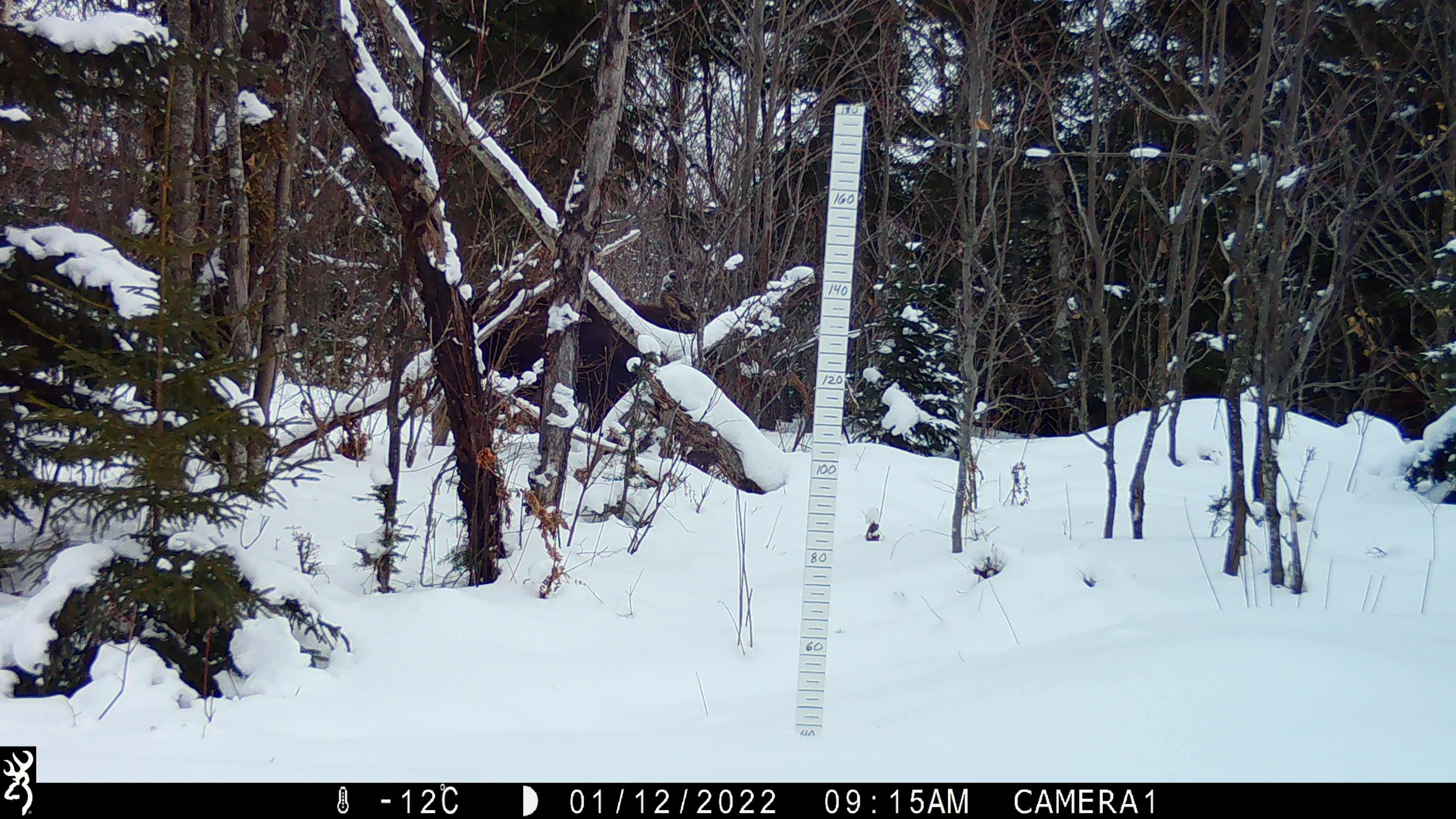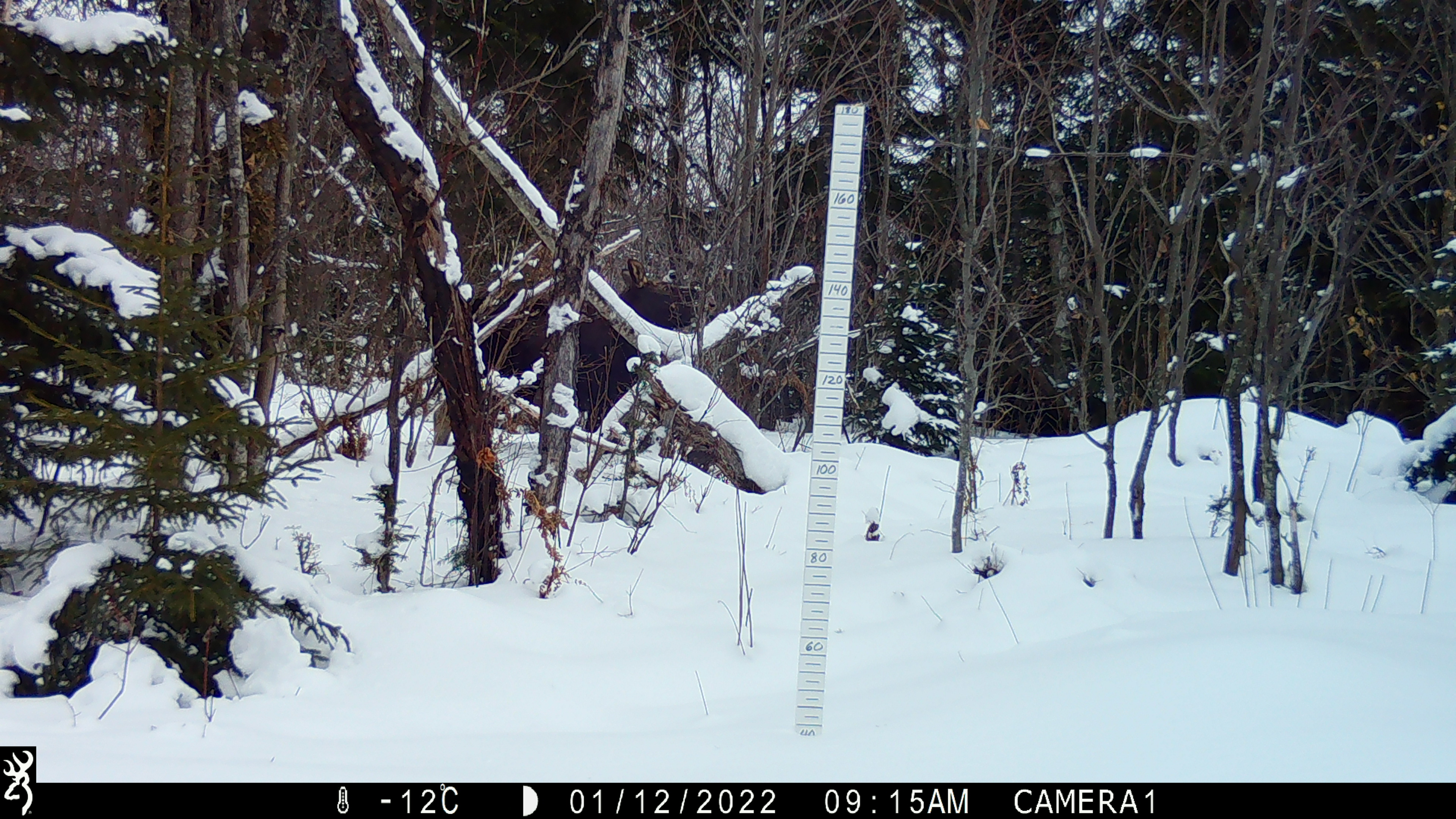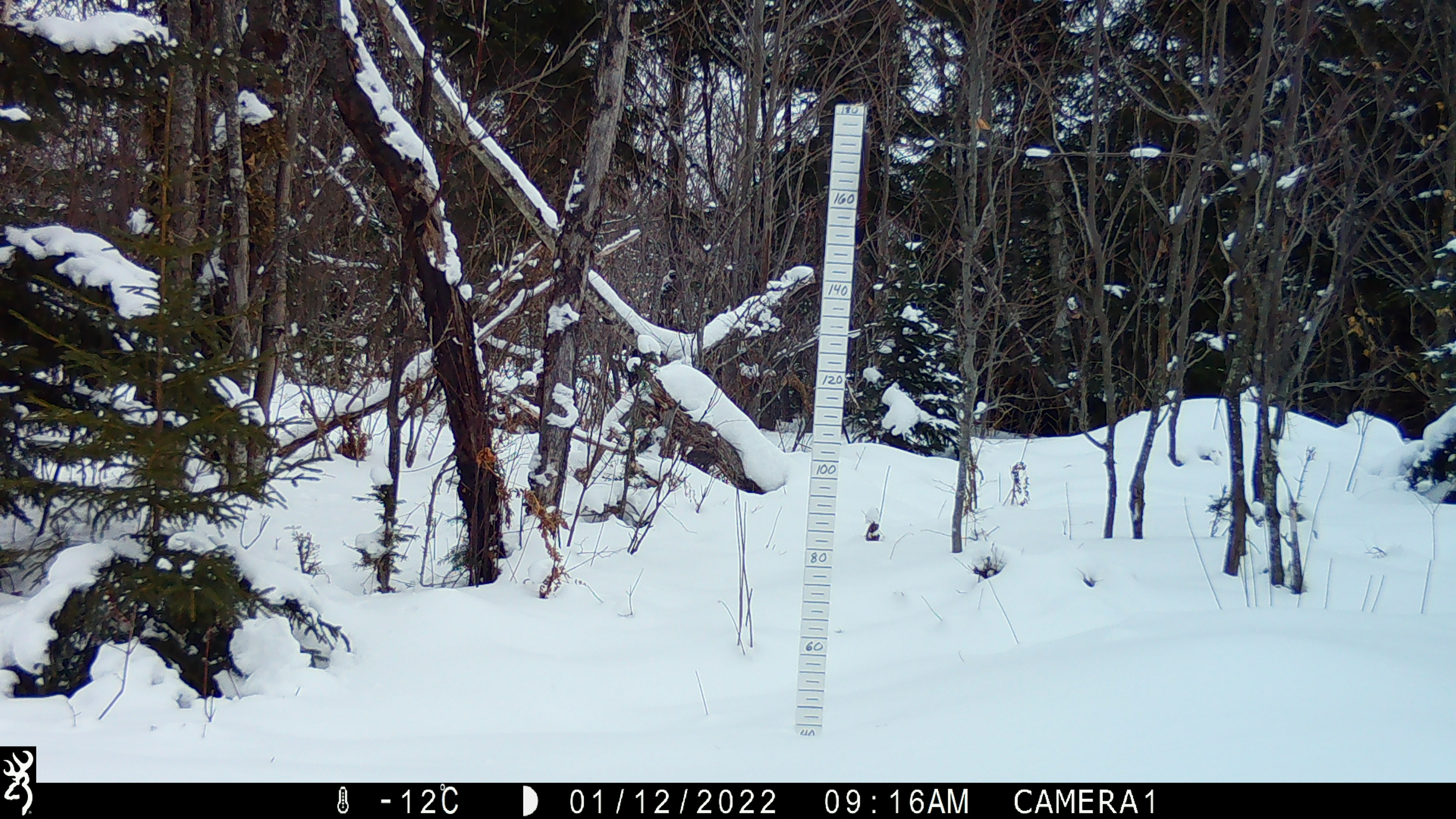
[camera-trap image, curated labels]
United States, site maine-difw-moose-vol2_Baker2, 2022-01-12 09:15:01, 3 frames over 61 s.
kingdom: Animalia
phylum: Chordata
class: Mammalia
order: Artiodactyla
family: Cervidae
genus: Alces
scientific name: Alces alces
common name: moose